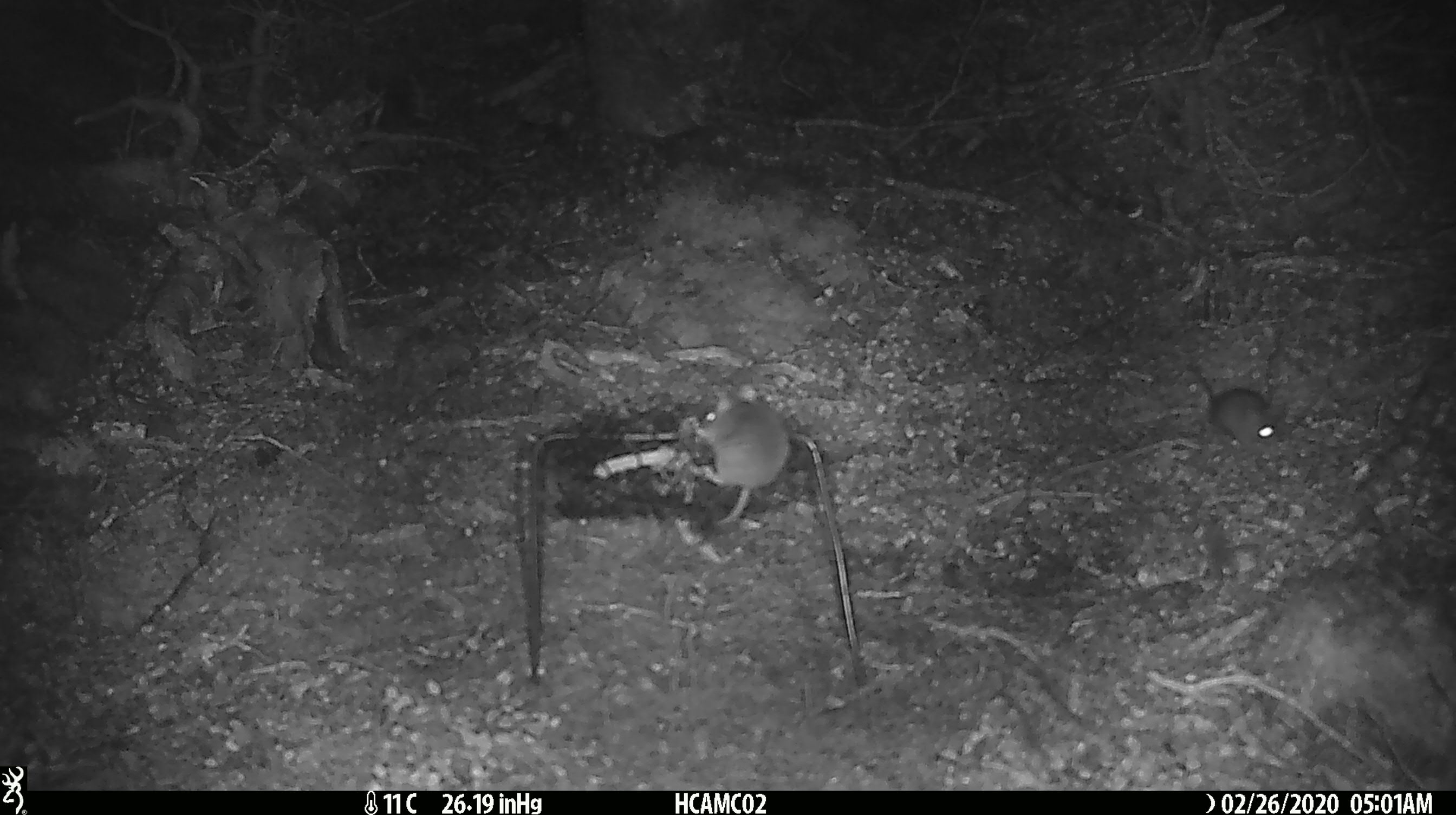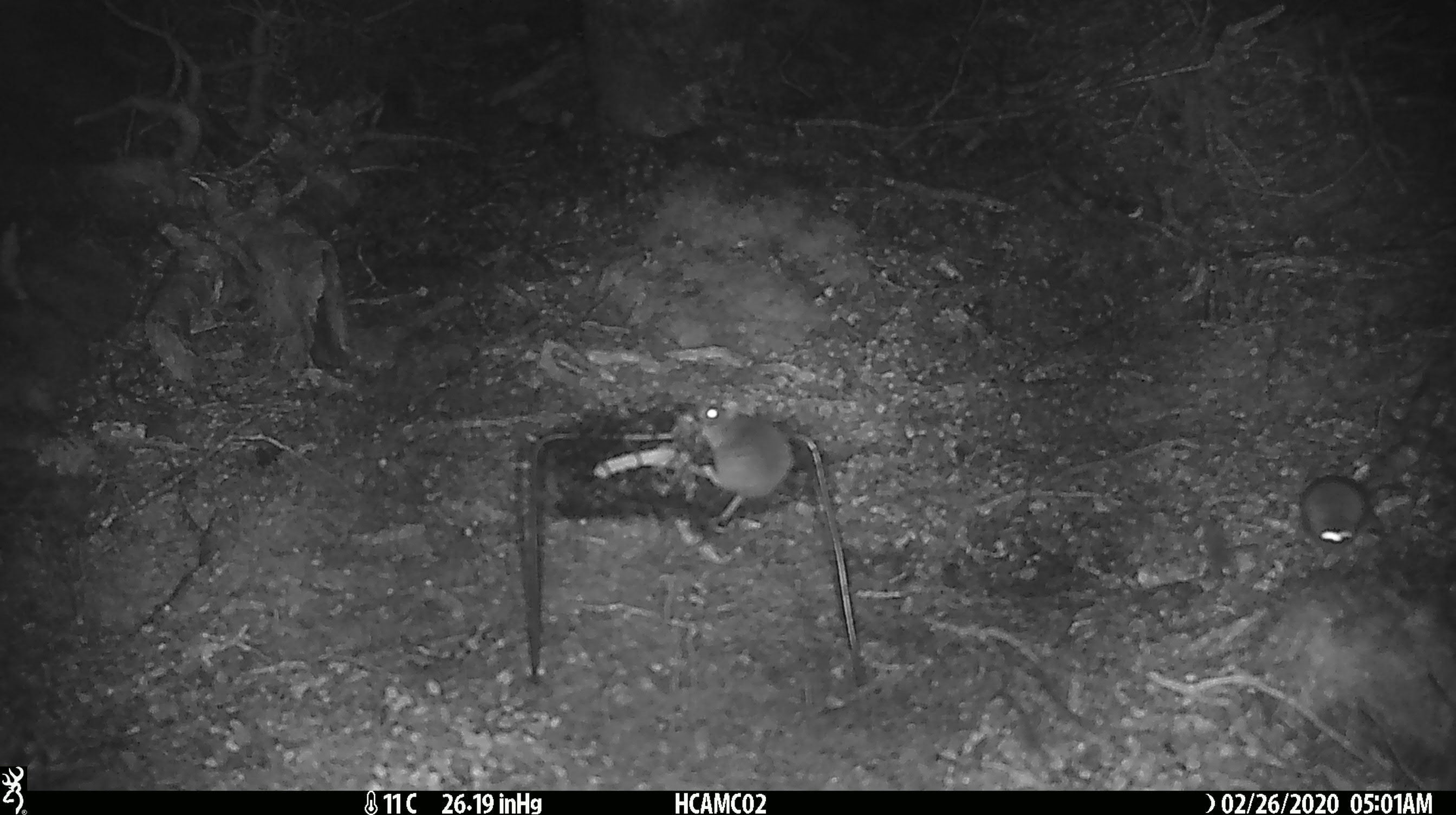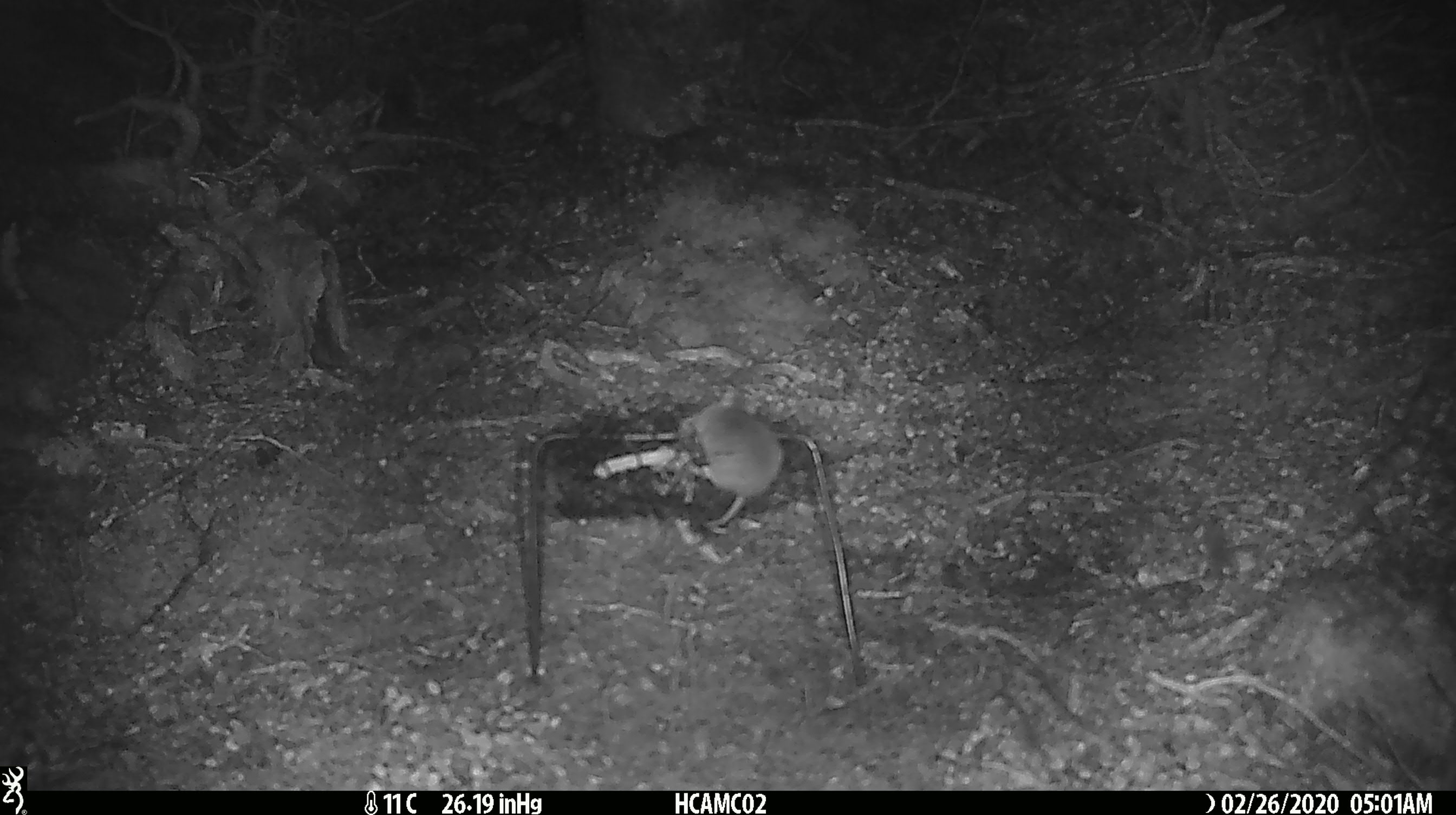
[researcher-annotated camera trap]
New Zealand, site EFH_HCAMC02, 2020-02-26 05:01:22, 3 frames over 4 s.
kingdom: Animalia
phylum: Chordata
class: Mammalia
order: Rodentia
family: Muridae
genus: Mus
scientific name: Mus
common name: mouse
Mouse (Mus).